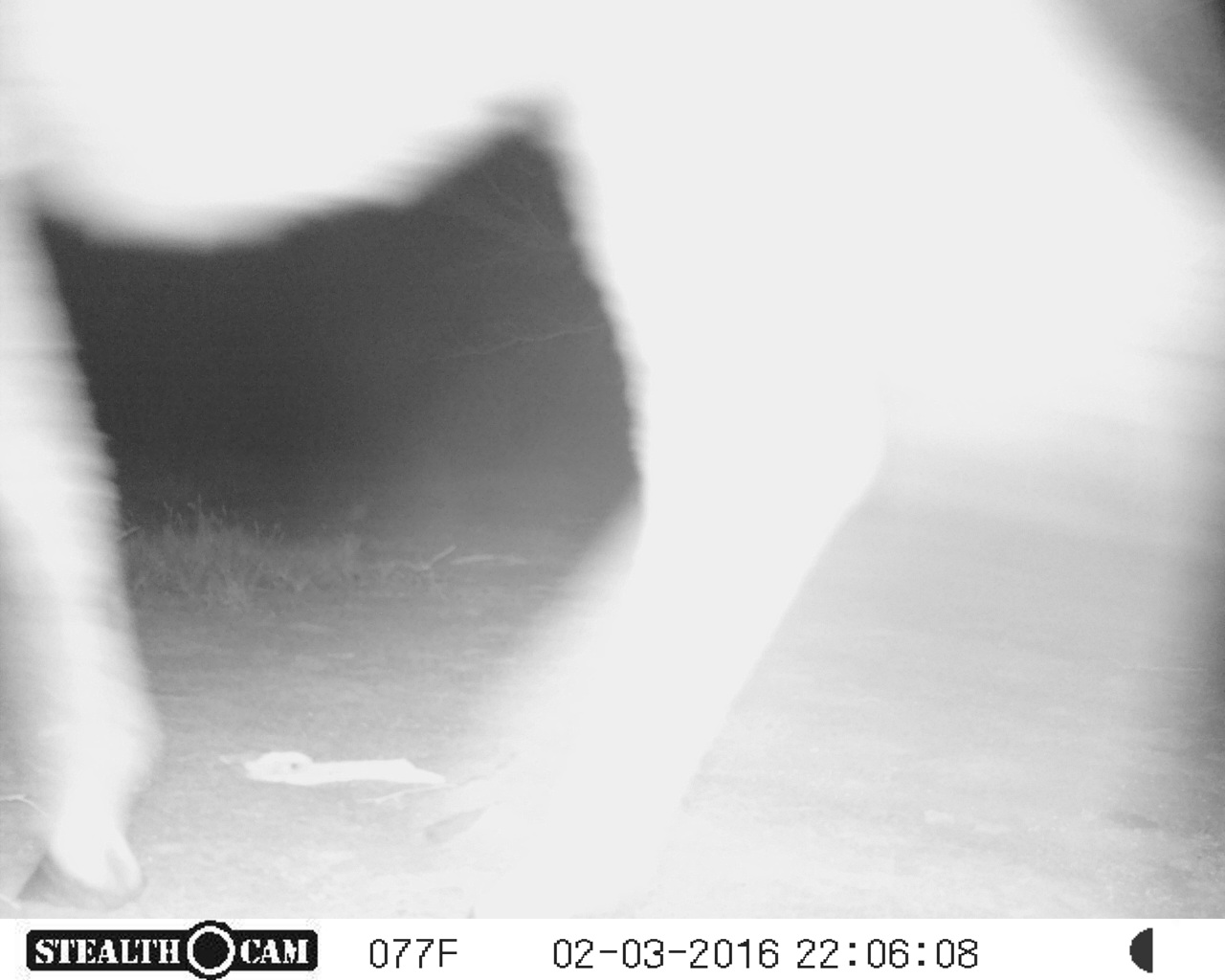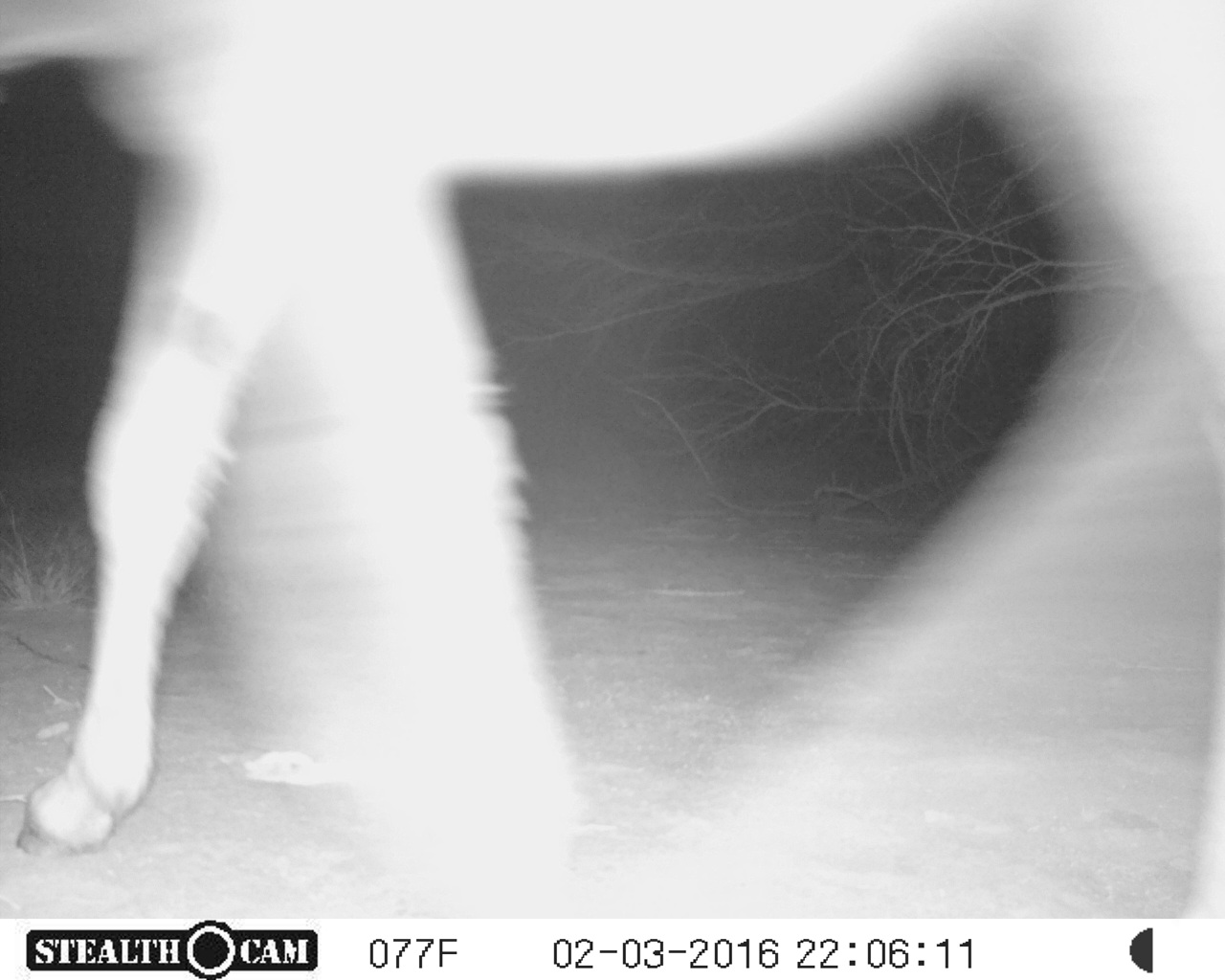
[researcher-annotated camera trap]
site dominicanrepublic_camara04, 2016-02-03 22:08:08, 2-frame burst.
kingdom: Animalia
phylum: Chordata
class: Mammalia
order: Perissodactyla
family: Equidae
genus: Equus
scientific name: Equus asinus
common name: donkey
Donkey (Equus asinus).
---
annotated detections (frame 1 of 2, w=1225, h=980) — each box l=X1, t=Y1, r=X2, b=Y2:
donkey: l=0, t=0, r=1225, b=917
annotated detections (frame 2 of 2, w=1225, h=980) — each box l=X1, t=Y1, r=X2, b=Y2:
donkey: l=0, t=0, r=1225, b=918